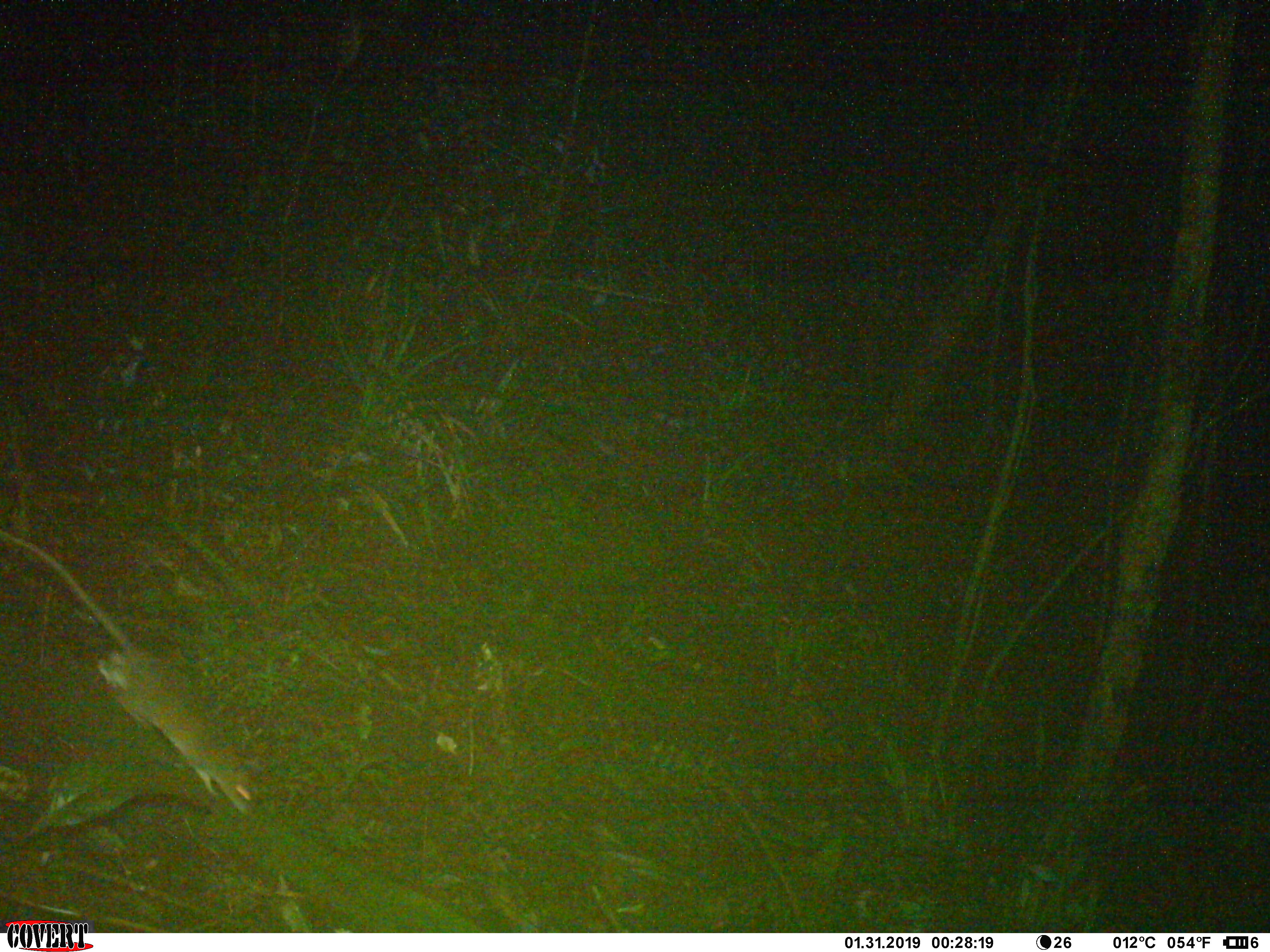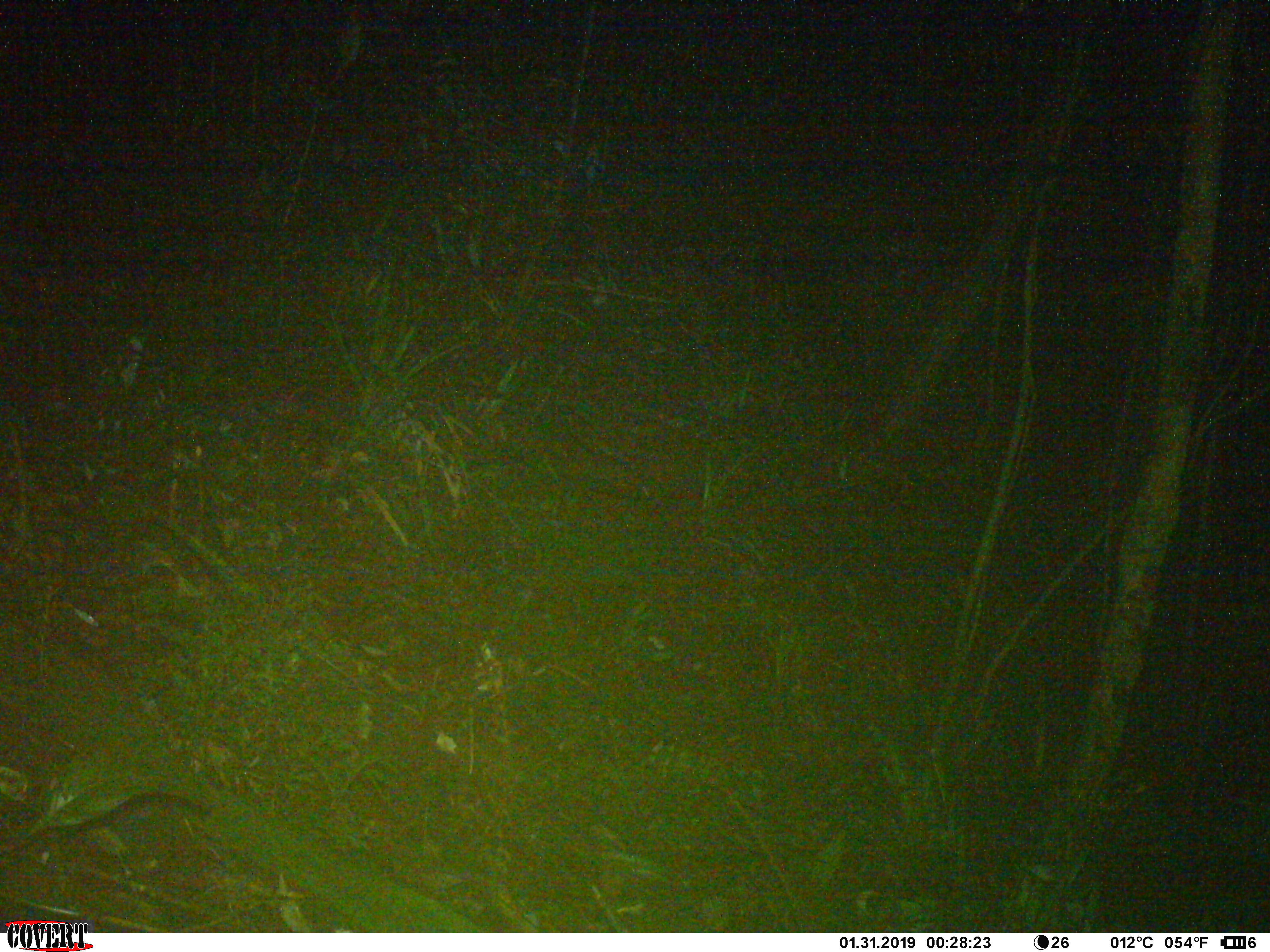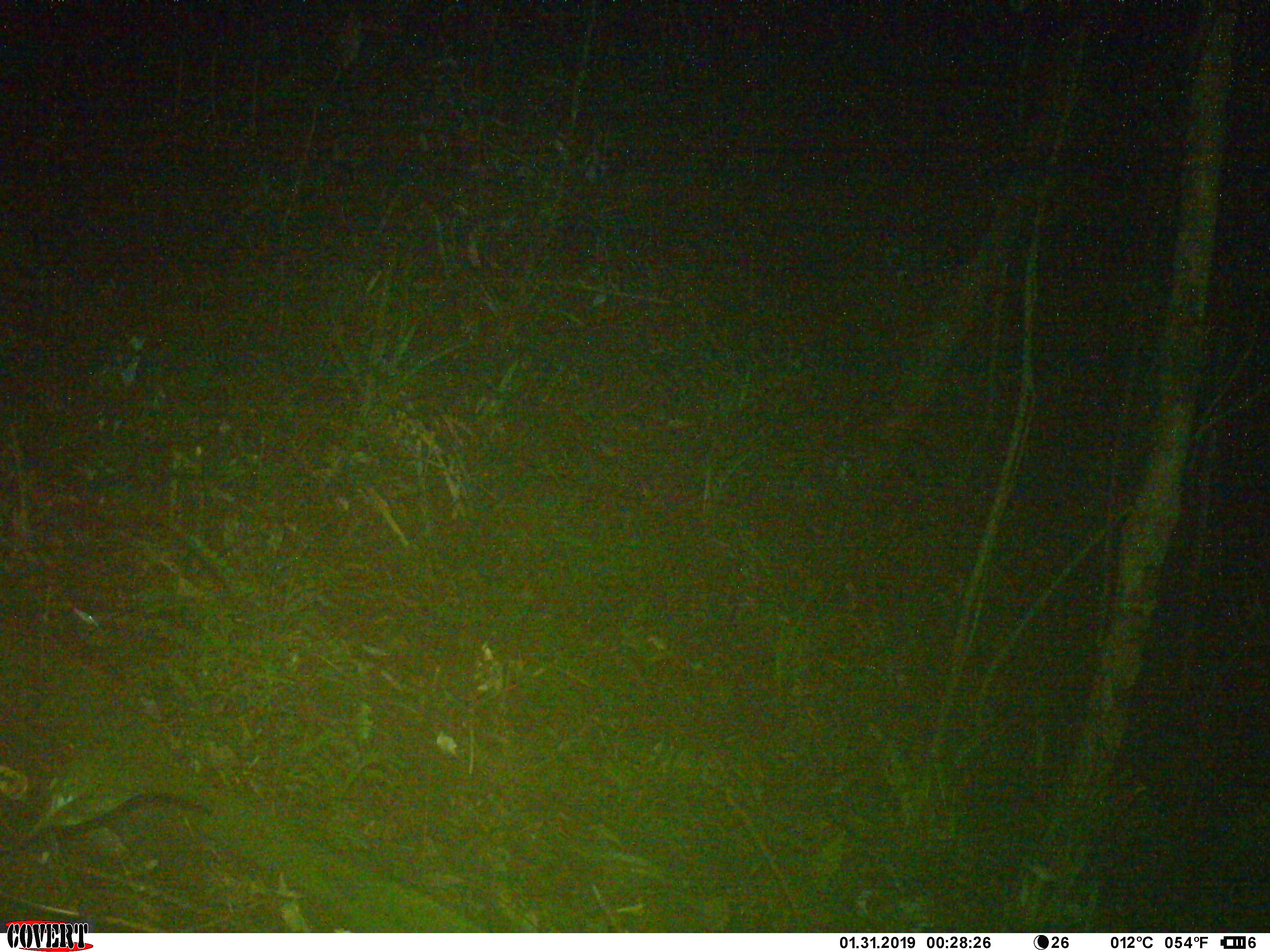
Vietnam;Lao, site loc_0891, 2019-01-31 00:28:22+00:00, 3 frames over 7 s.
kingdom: Animalia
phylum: Chordata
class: Mammalia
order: Rodentia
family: Muridae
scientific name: Muridae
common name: old-world mice and rats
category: unidentified murid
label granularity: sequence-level